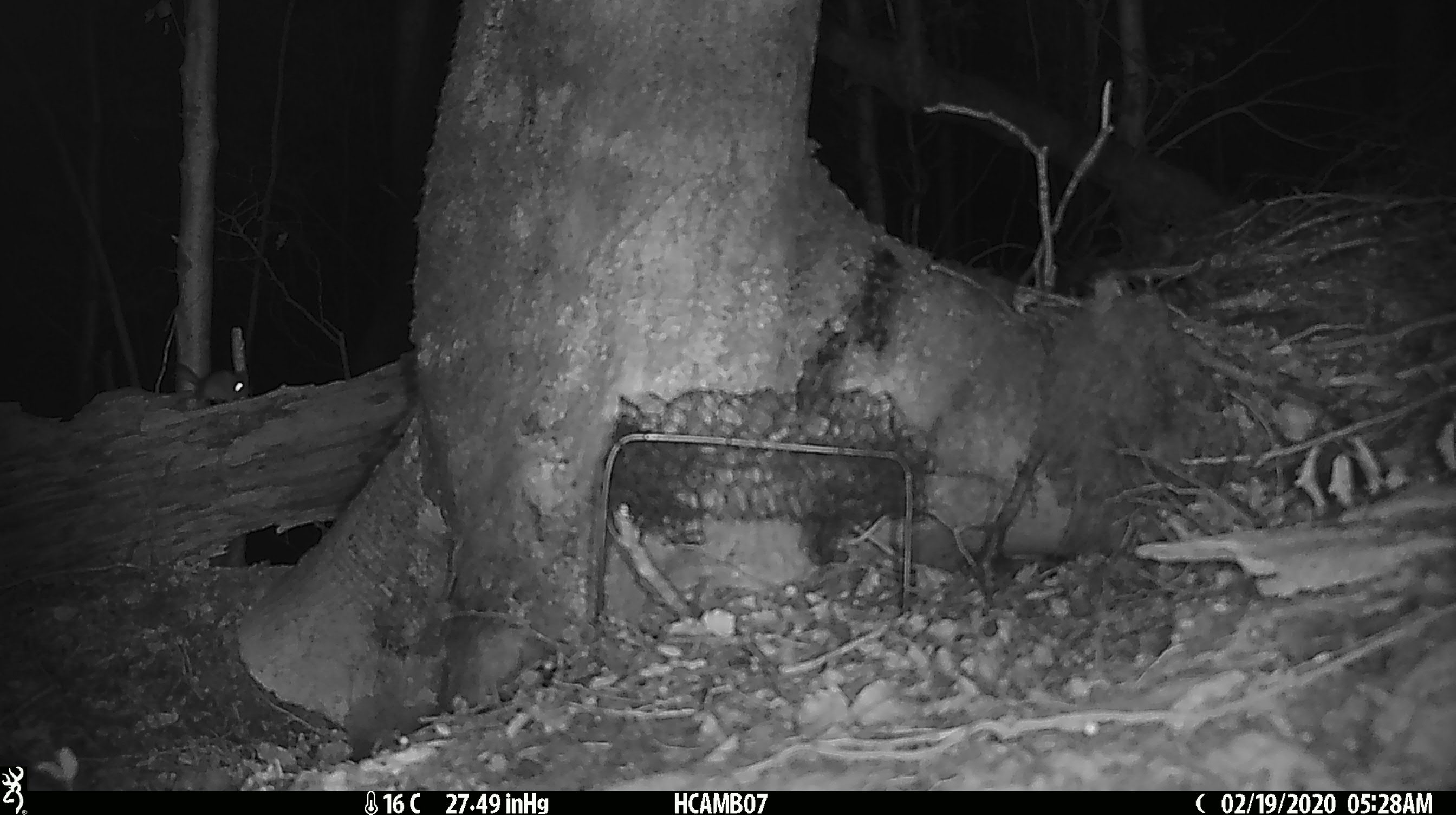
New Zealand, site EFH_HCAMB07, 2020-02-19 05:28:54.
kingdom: Animalia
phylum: Chordata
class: Mammalia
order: Rodentia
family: Muridae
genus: Mus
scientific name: Mus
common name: mouse